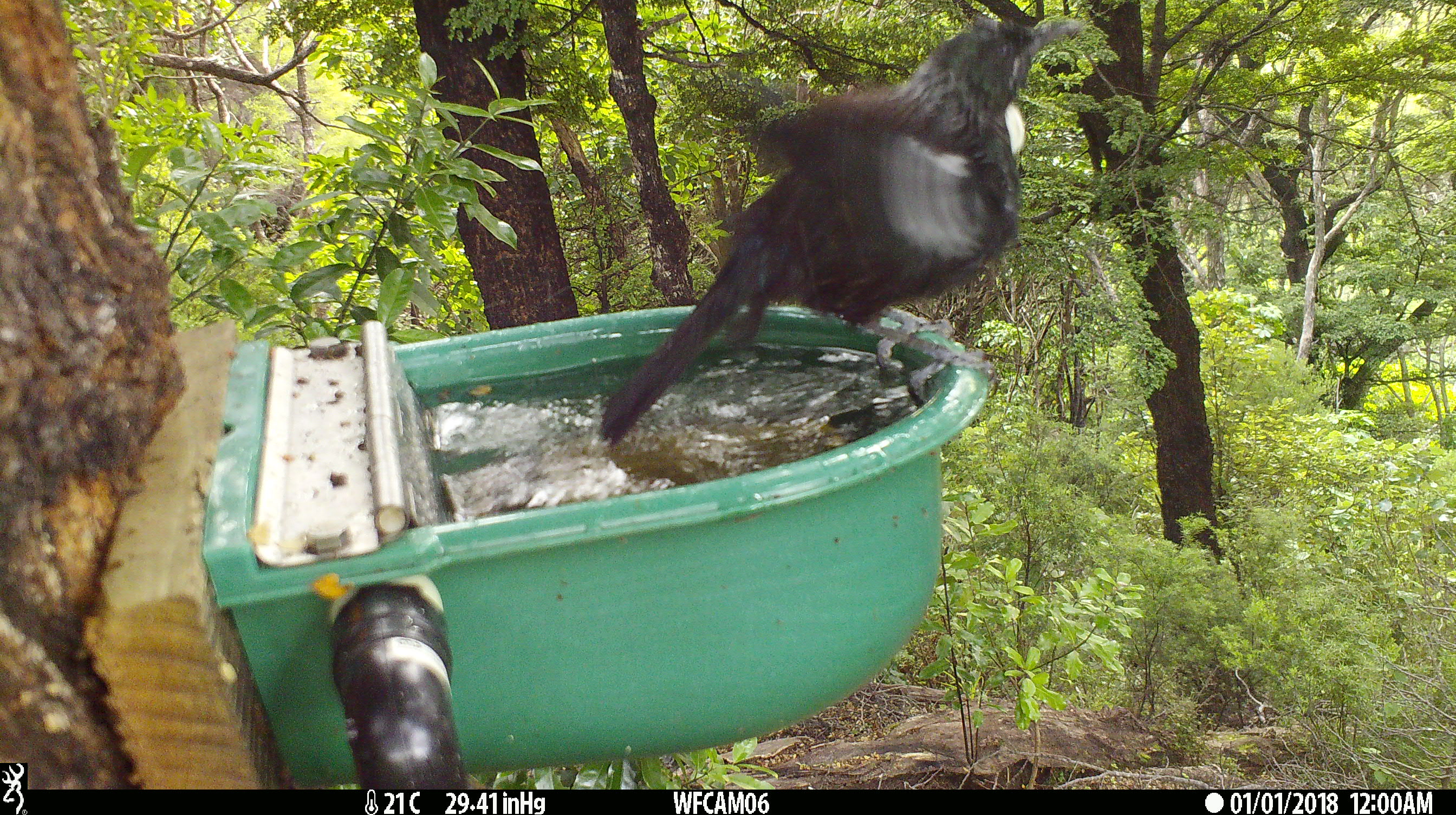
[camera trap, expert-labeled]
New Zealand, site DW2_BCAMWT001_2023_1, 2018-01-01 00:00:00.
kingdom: Animalia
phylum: Chordata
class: Aves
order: Passeriformes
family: Meliphagidae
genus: Prosthemadera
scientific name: Prosthemadera novaeseelandiae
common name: tui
Tui (Prosthemadera novaeseelandiae).